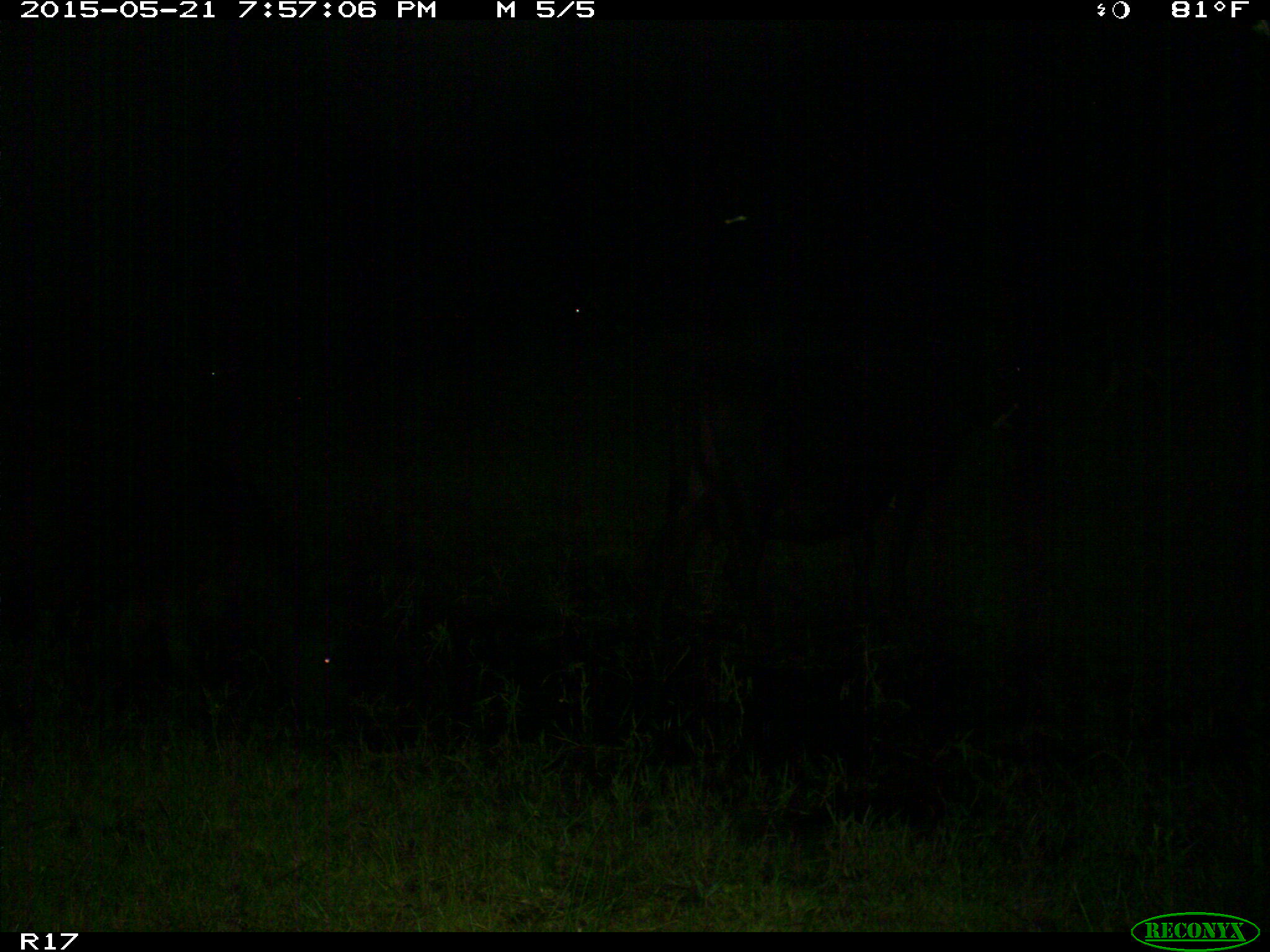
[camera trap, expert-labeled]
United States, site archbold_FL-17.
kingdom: Animalia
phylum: Chordata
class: Mammalia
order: Artiodactyla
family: Bovidae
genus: Bos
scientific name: Bos taurus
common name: domestic cow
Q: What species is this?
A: Bos taurus (domestic cow).